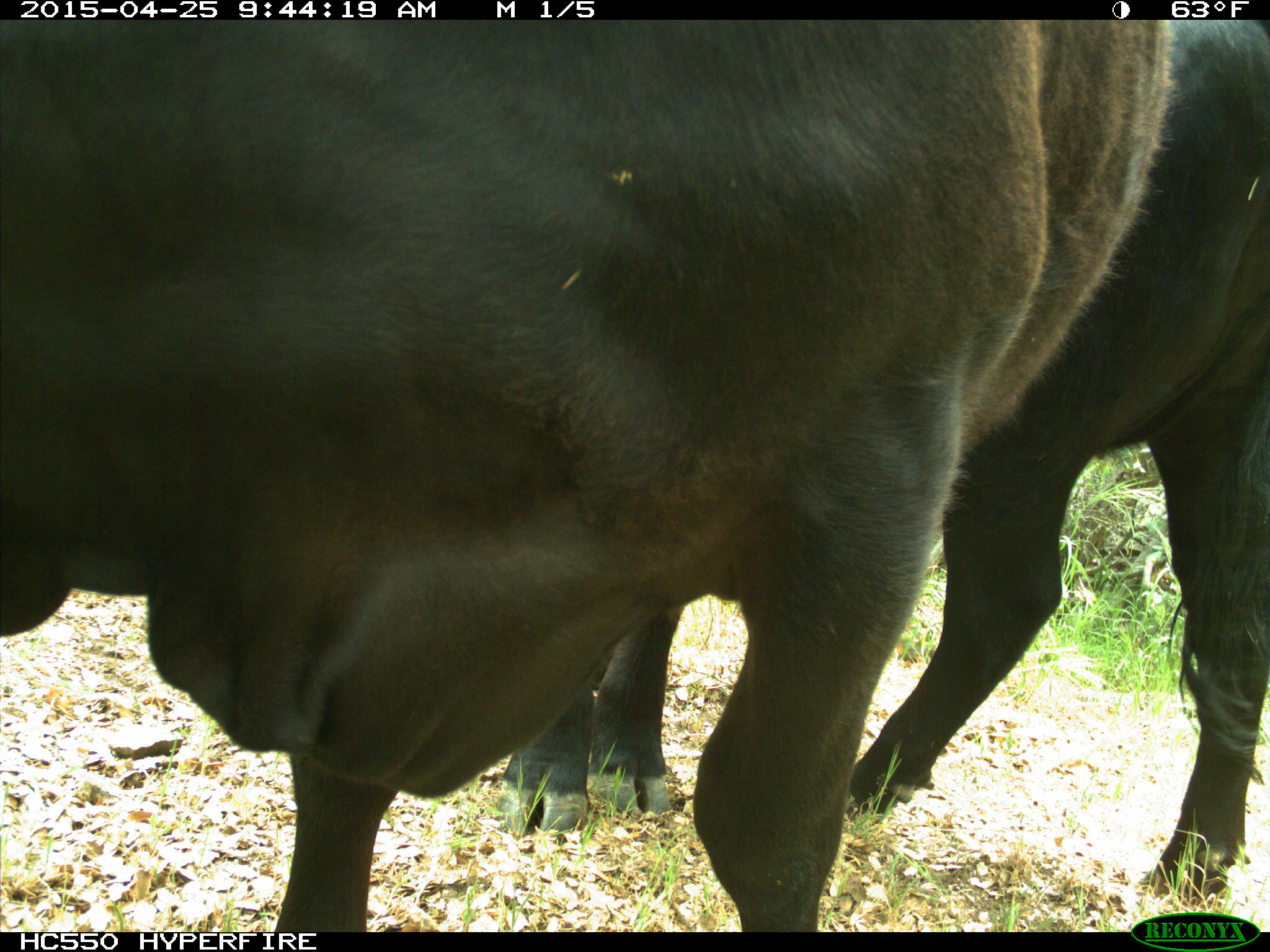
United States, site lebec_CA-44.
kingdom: Animalia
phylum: Chordata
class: Mammalia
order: Artiodactyla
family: Suidae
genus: Sus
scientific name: Sus scrofa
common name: wild boar